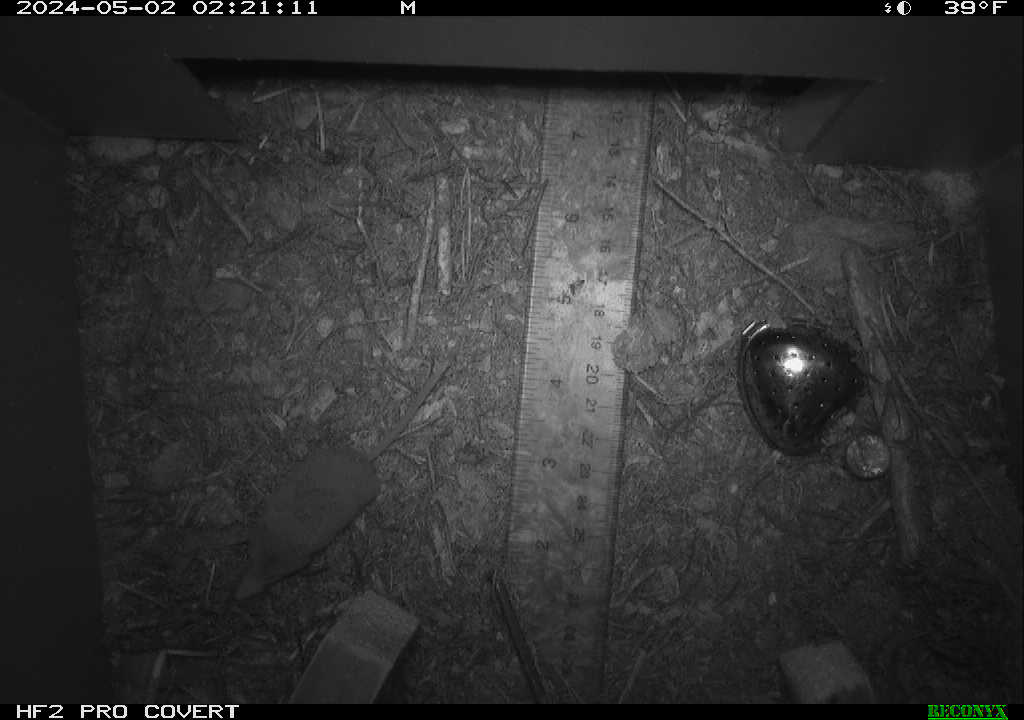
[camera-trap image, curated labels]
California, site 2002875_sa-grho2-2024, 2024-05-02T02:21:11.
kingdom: Animalia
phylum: Chordata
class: Mammalia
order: Eulipotyphla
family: Soricidae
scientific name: Soricidae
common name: shrews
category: soricidae family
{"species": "soricidae family (shrews) (Soricidae)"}